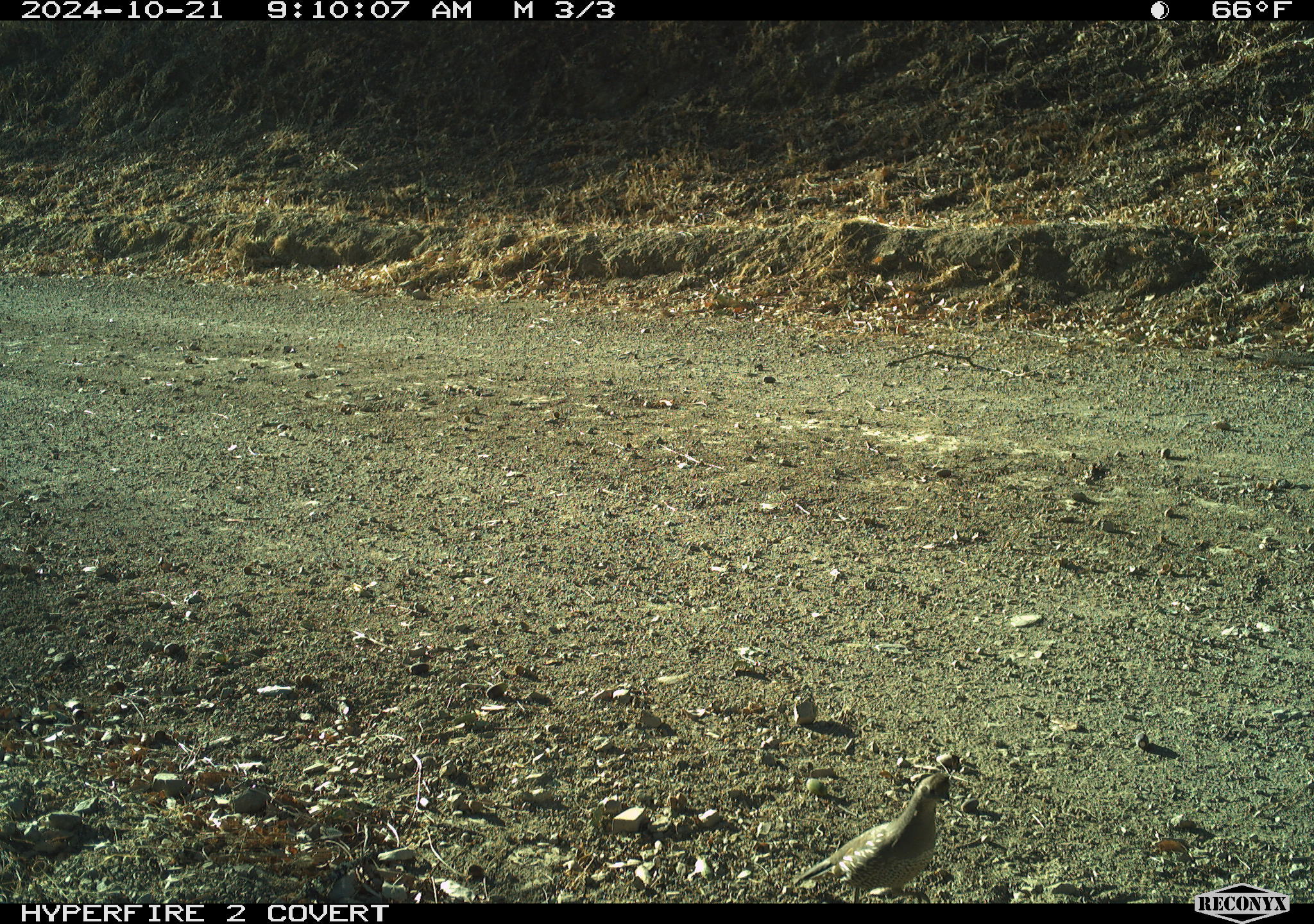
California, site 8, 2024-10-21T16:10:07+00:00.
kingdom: Animalia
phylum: Chordata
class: Aves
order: Galliformes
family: Odontophoridae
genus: Callipepla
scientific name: Callipepla californica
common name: california quail